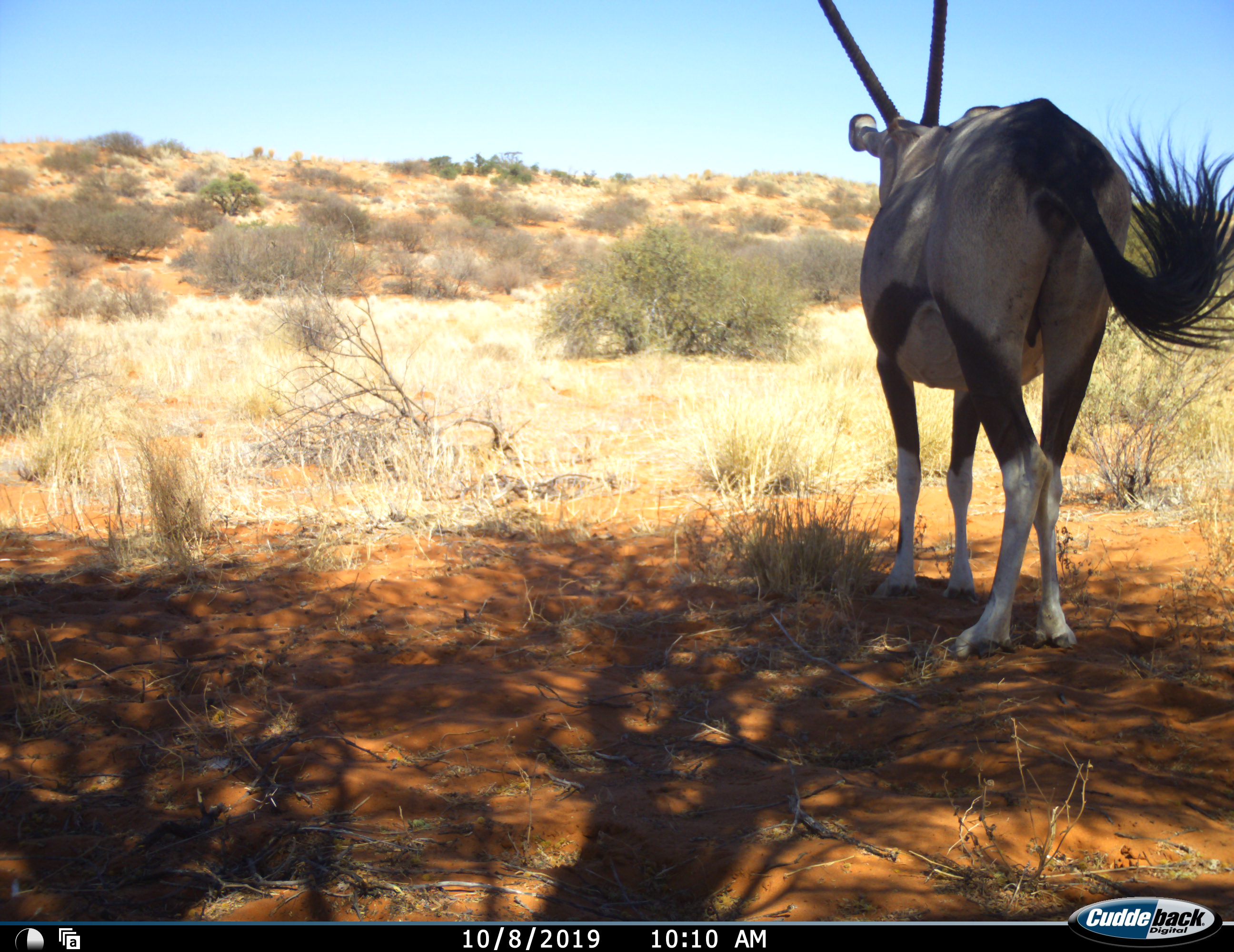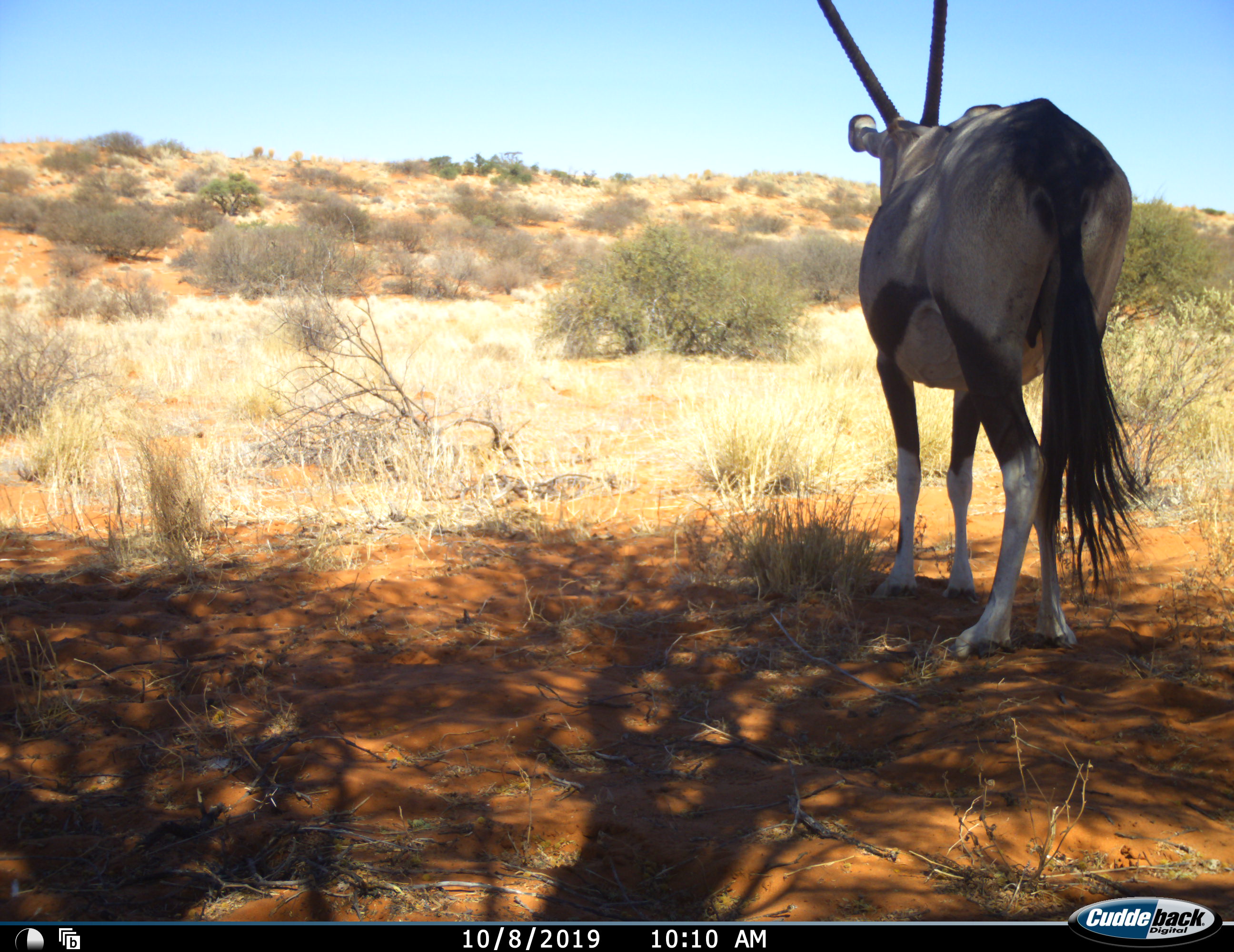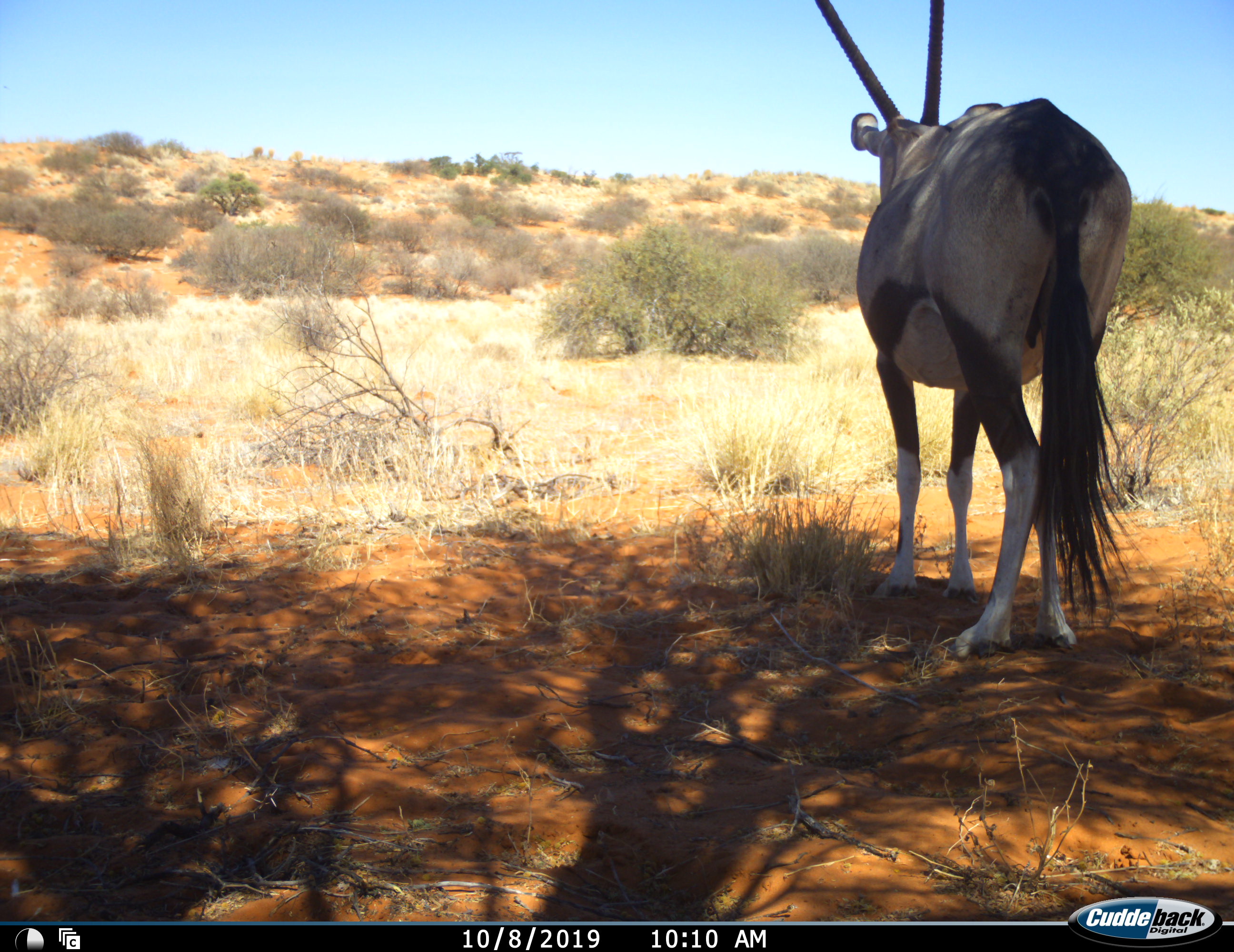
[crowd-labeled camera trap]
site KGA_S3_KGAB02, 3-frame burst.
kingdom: Animalia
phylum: Chordata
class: Mammalia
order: Artiodactyla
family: Bovidae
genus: Oryx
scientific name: Oryx gazella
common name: gemsbok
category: oryx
Oryx (gemsbok) (Oryx gazella), count 1. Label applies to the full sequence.